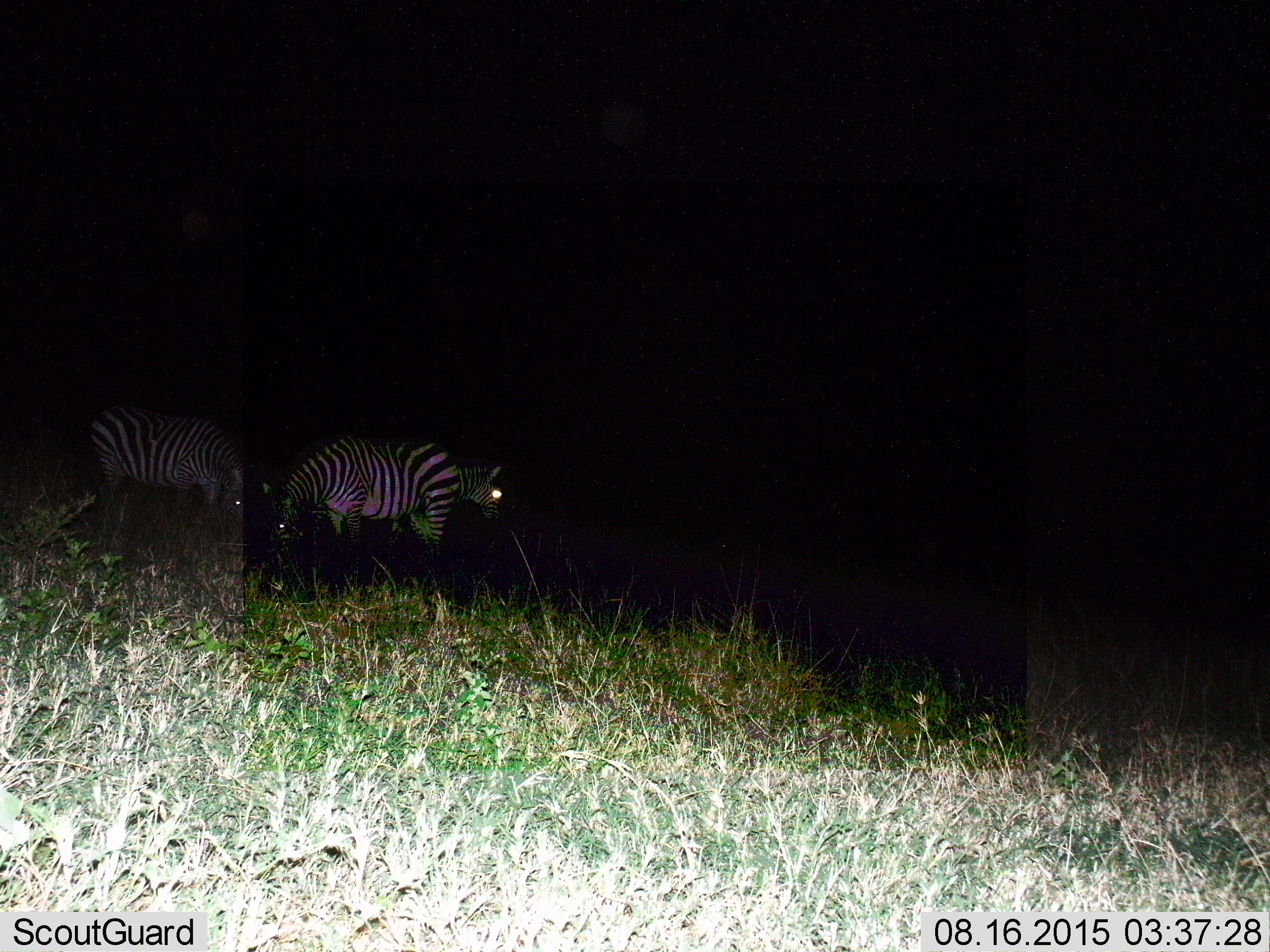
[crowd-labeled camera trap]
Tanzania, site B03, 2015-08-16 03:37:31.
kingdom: Animalia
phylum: Chordata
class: Mammalia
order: Perissodactyla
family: Equidae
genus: Equus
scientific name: Equus quagga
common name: plains zebra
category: zebra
Zebra (plains zebra) (Equus quagga), count 3. Behavior (volunteer vote fractions): standing 50%, resting 6%, moving 6%, interacting 0%. Young present (vote fraction): 0%. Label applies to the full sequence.